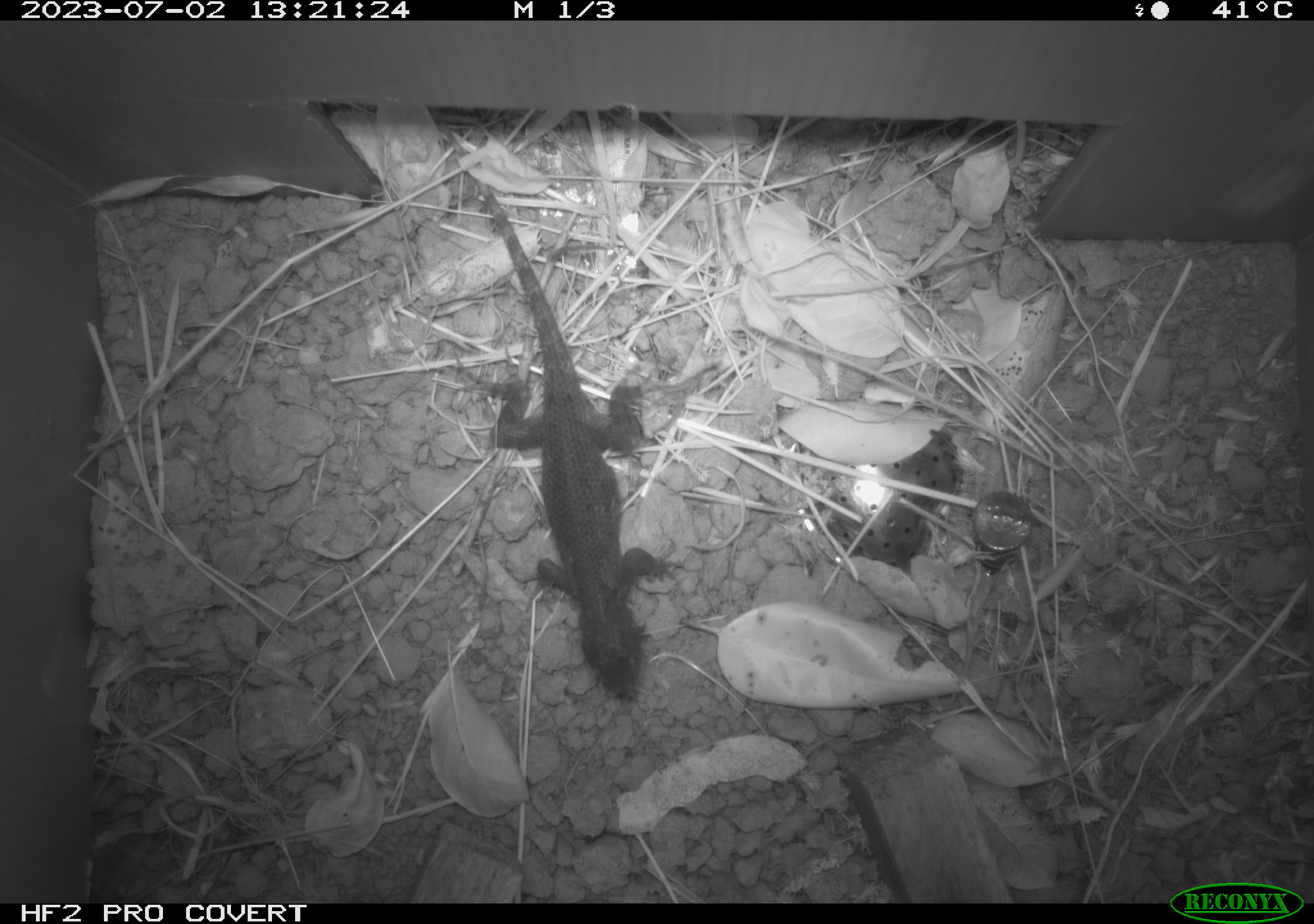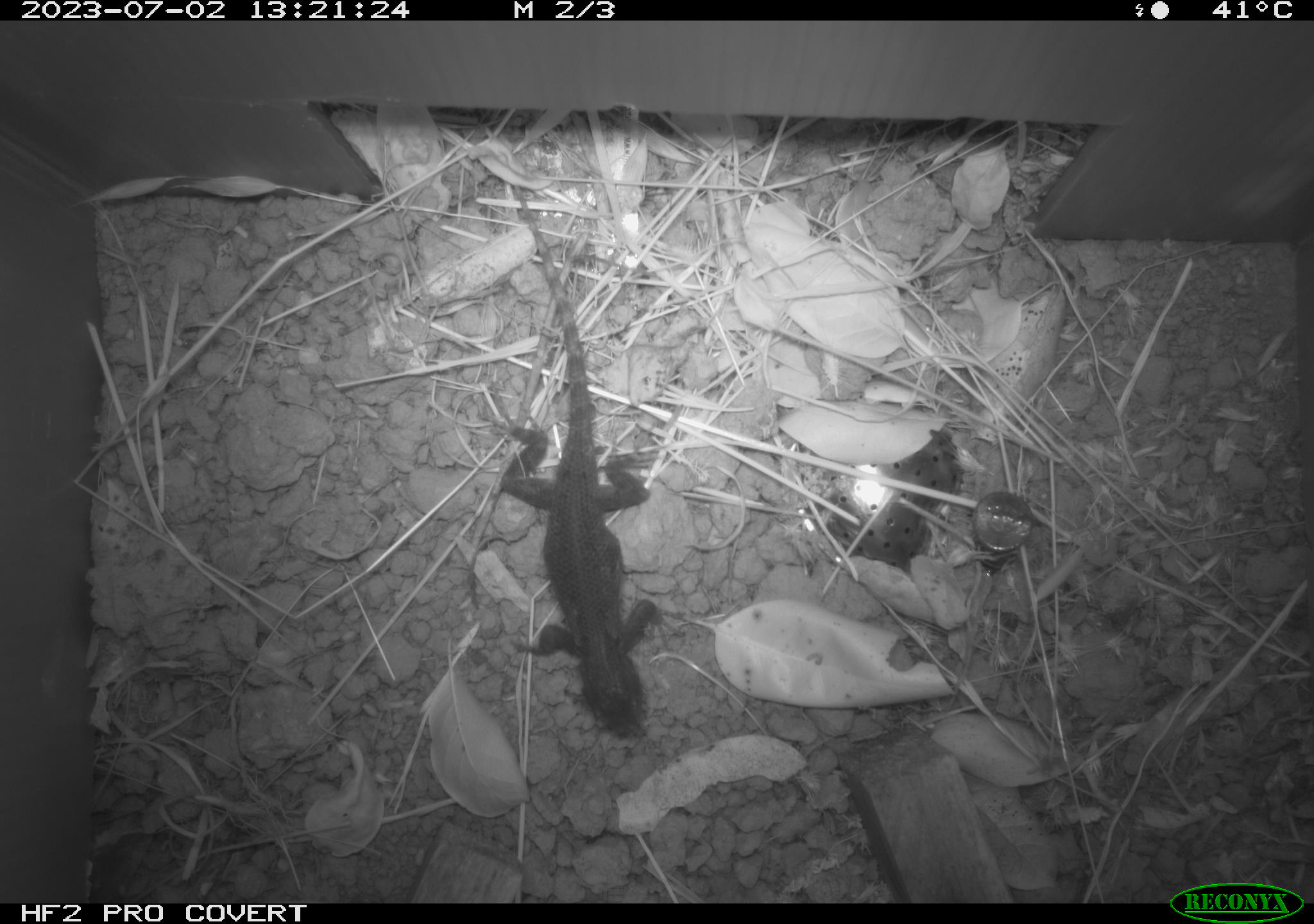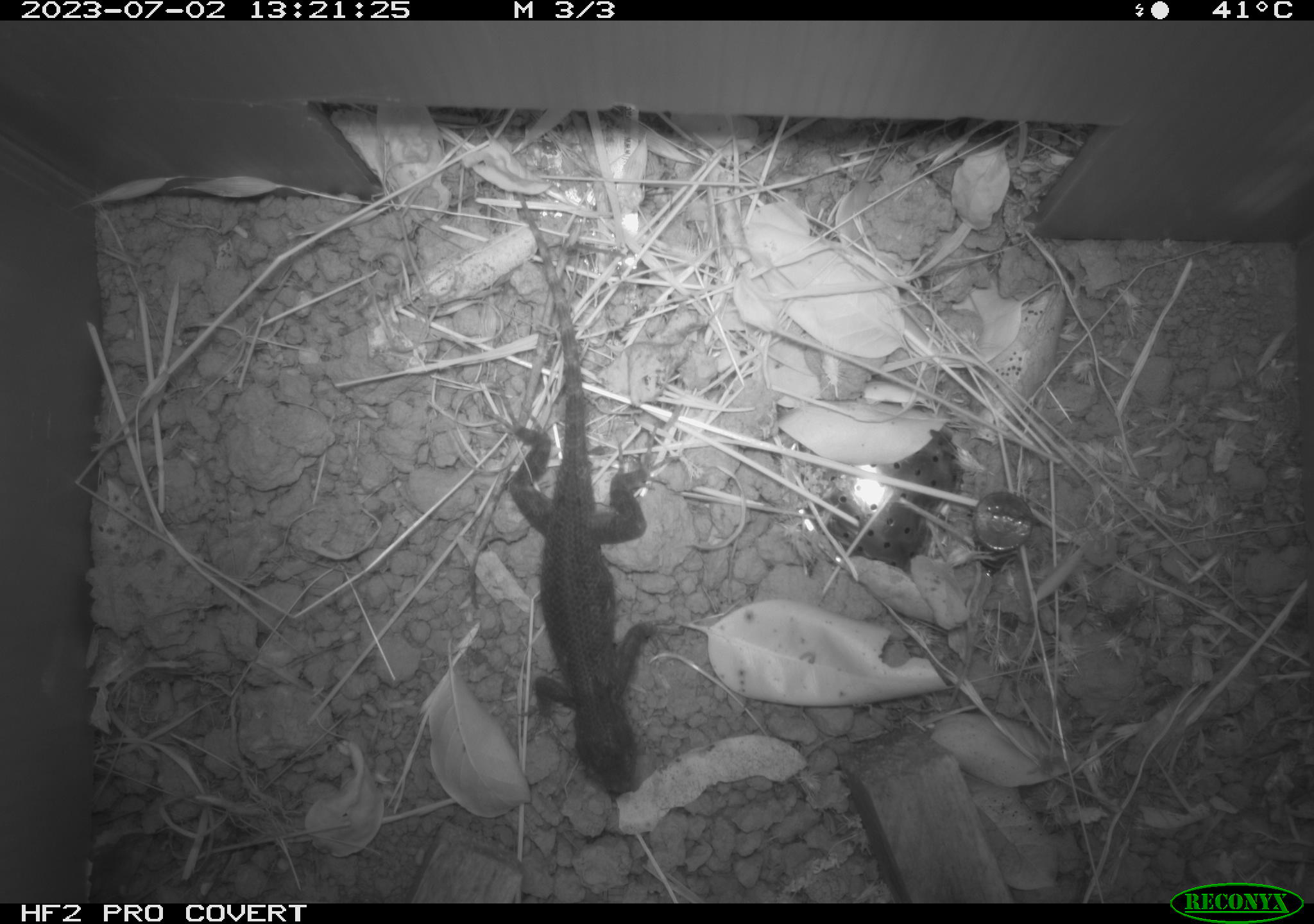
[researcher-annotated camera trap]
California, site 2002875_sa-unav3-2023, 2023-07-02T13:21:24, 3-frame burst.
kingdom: Animalia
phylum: Chordata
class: Reptilia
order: Squamata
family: Phrynosomatidae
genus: Sceloporus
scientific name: Sceloporus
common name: spiny lizards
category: sceloporus species